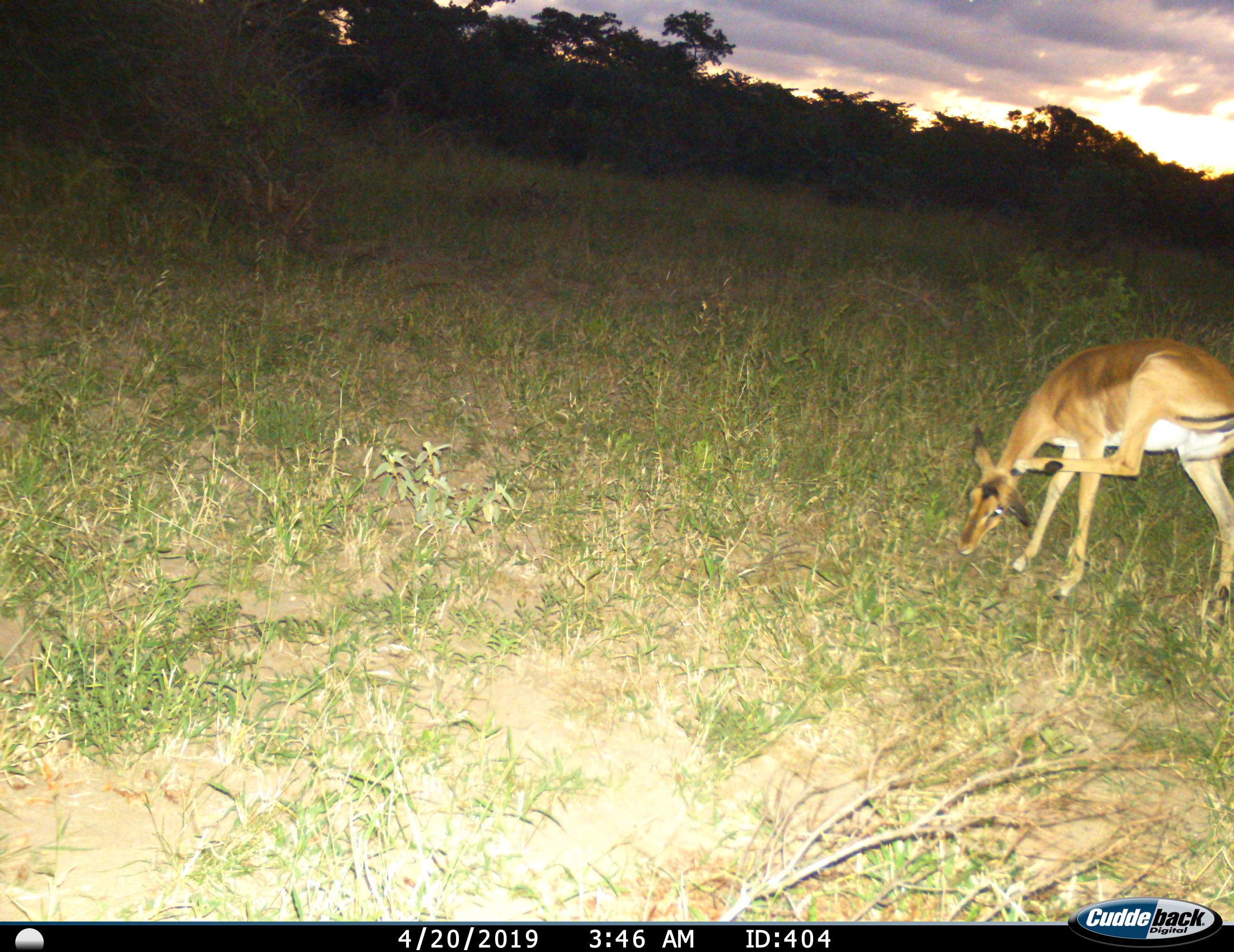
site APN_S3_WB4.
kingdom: Animalia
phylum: Chordata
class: Mammalia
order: Artiodactyla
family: Bovidae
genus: Aepyceros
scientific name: Aepyceros melampus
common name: impala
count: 1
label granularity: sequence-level